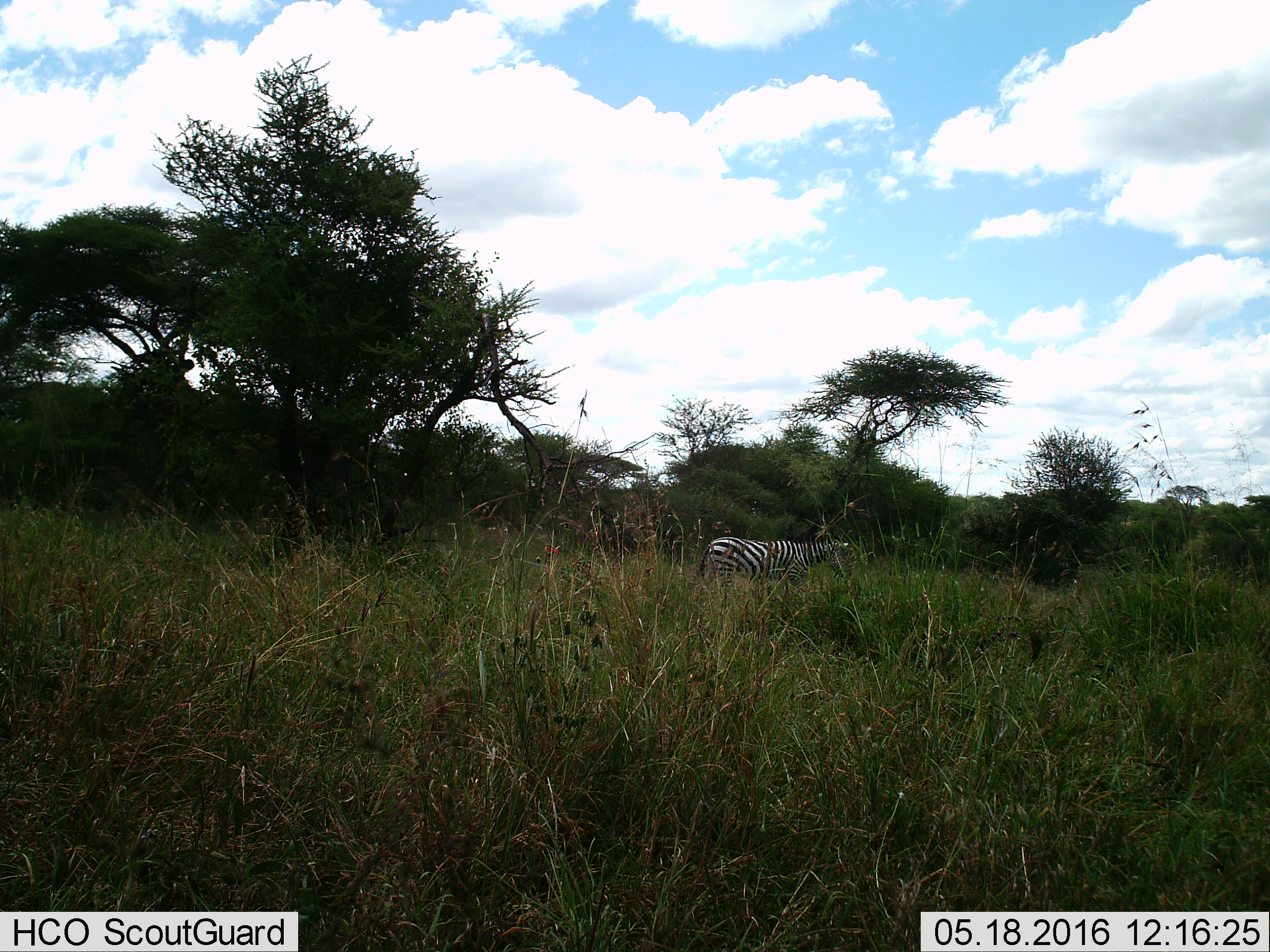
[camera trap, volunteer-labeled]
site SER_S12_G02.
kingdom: Animalia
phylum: Chordata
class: Mammalia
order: Perissodactyla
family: Equidae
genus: Equus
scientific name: Equus quagga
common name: plains zebra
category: zebraplains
Zebraplains (plains zebra) (Equus quagga), count 1. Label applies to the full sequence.